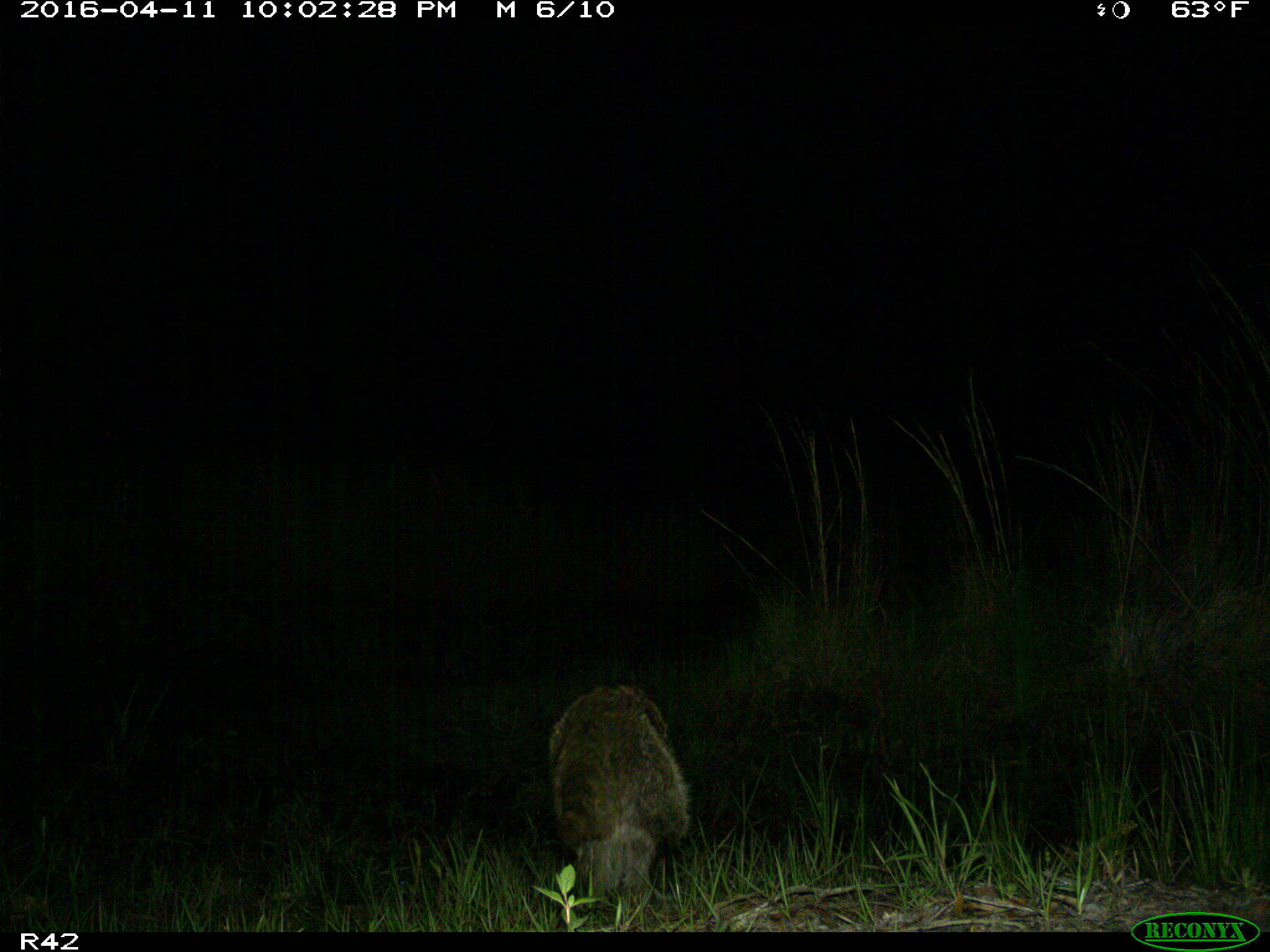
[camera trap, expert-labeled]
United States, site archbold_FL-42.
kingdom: Animalia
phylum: Chordata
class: Mammalia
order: Carnivora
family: Procyonidae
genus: Procyon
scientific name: Procyon lotor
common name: common raccoon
Procyon lotor (common raccoon).